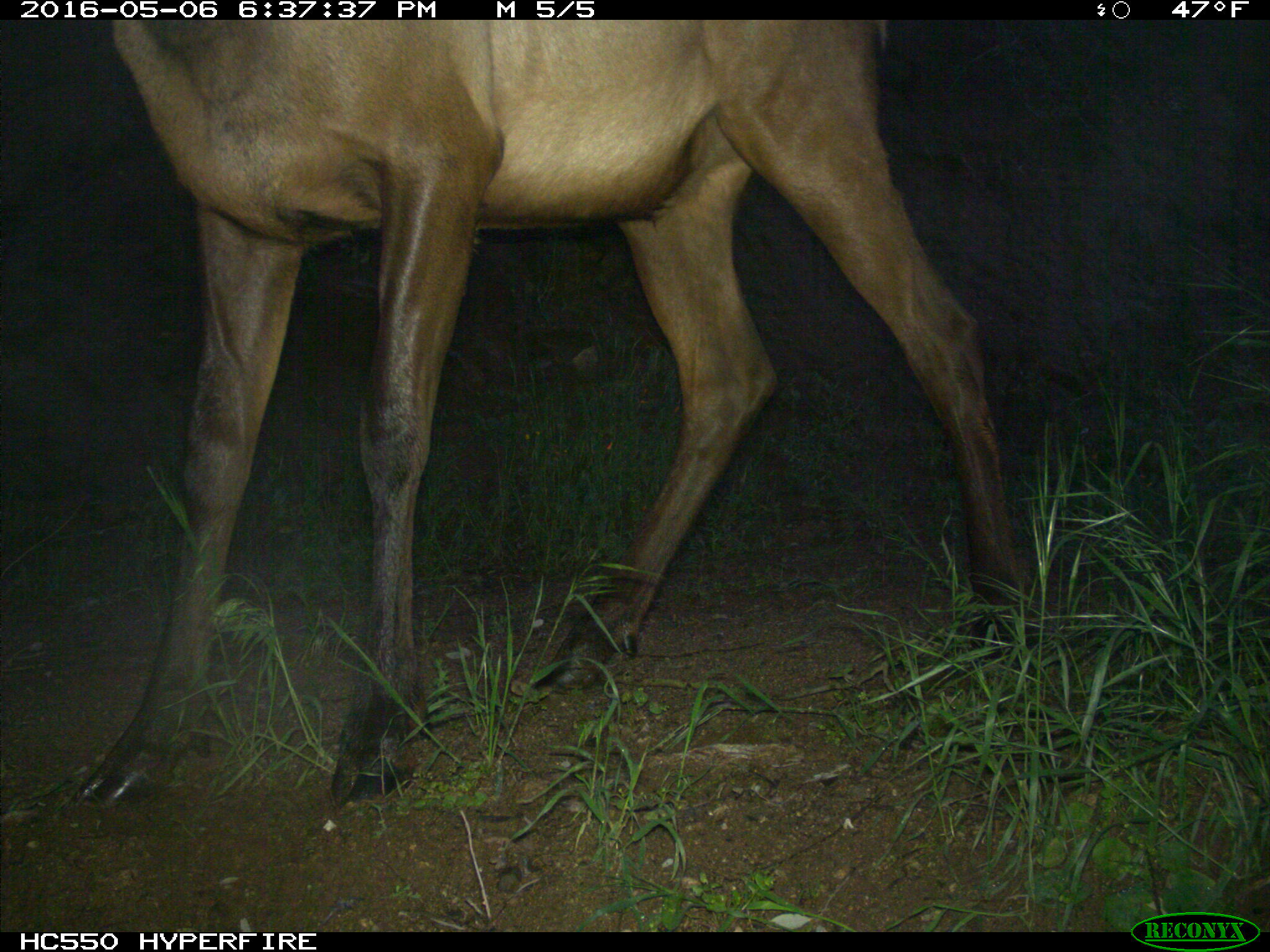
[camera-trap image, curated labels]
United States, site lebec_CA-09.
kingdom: Animalia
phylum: Chordata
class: Mammalia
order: Artiodactyla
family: Cervidae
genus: Cervus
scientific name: Cervus canadensis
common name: elk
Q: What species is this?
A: Cervus canadensis (elk).